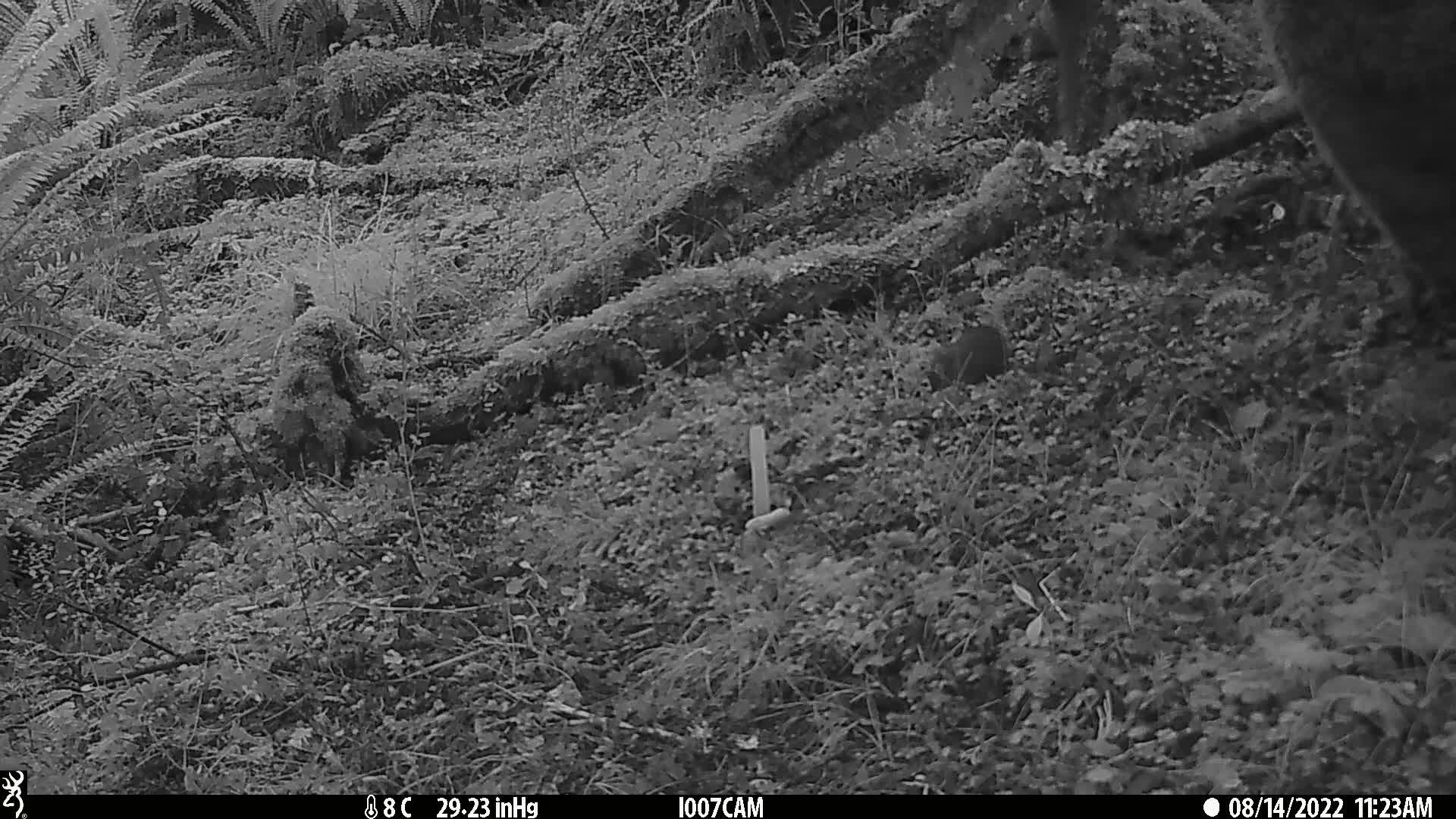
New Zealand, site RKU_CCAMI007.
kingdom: Animalia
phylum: Chordata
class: Mammalia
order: Rodentia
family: Muridae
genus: Rattus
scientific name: Rattus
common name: rat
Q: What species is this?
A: Rat (Rattus).